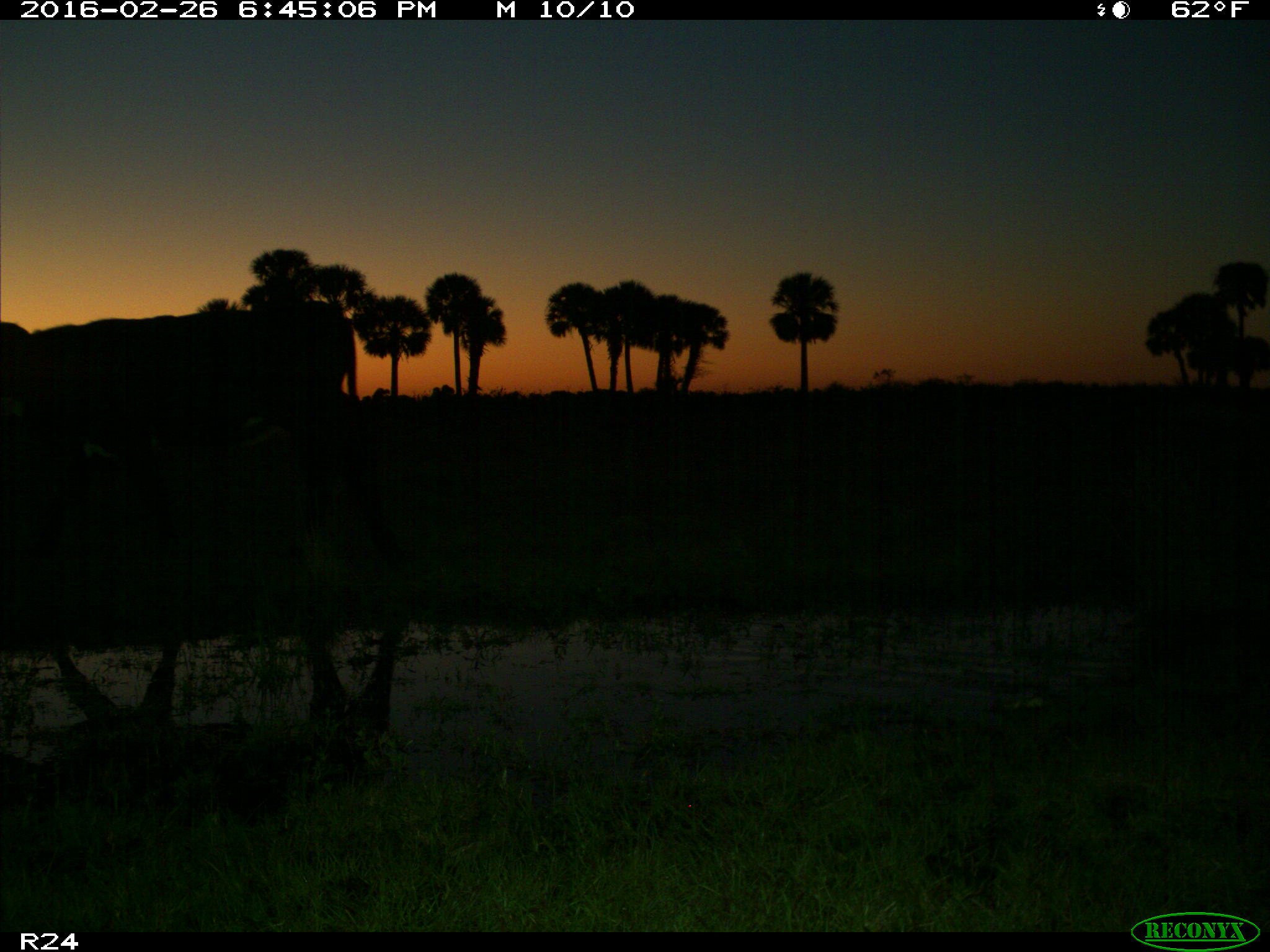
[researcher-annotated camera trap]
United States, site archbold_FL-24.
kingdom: Animalia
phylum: Chordata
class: Mammalia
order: Artiodactyla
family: Bovidae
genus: Bos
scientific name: Bos taurus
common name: domestic cow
Bos taurus (domestic cow).